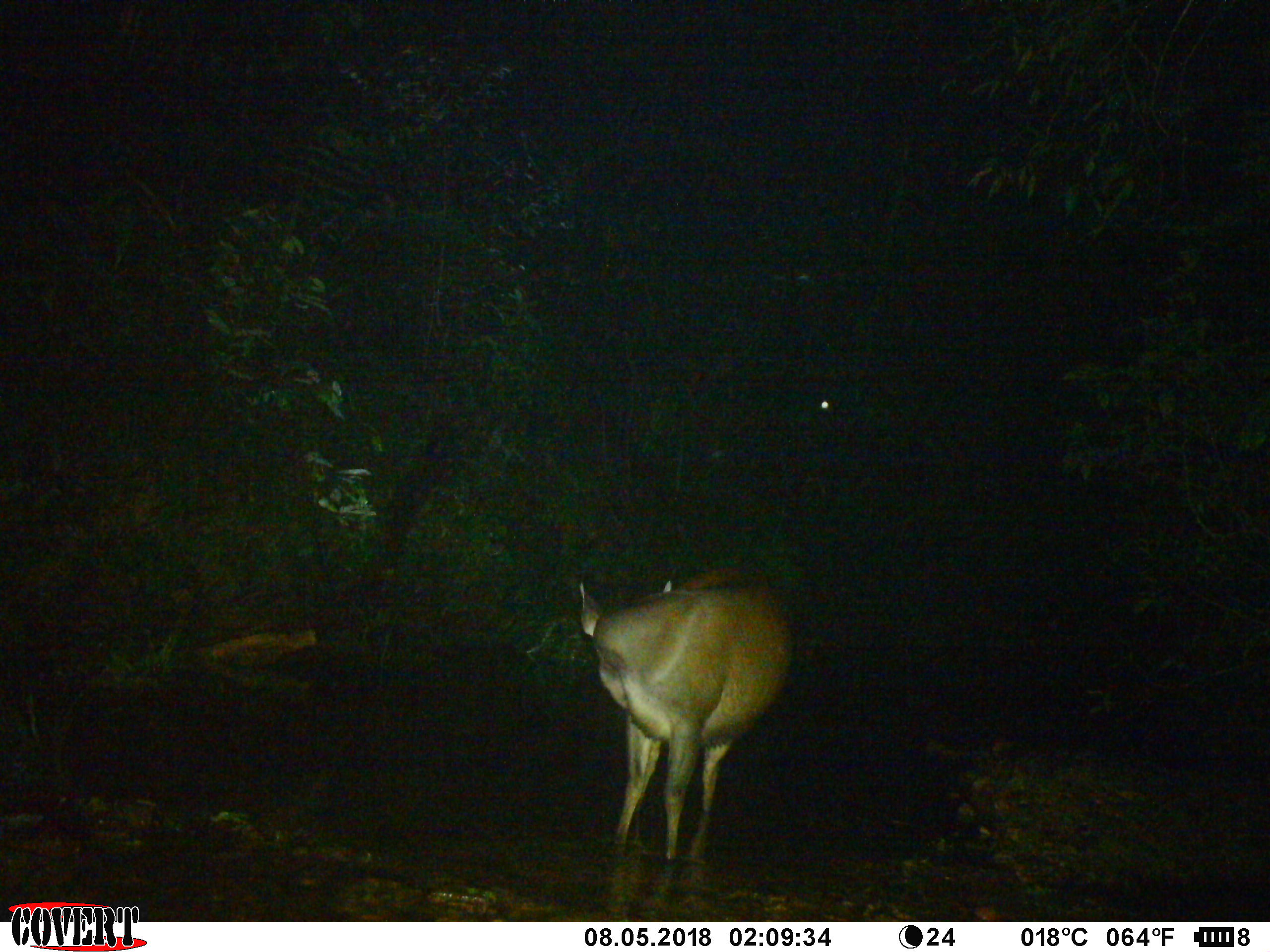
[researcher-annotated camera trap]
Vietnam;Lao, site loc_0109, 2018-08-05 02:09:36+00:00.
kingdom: Animalia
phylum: Chordata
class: Mammalia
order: Artiodactyla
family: Cervidae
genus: Rusa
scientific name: Rusa unicolor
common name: sambar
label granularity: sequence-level